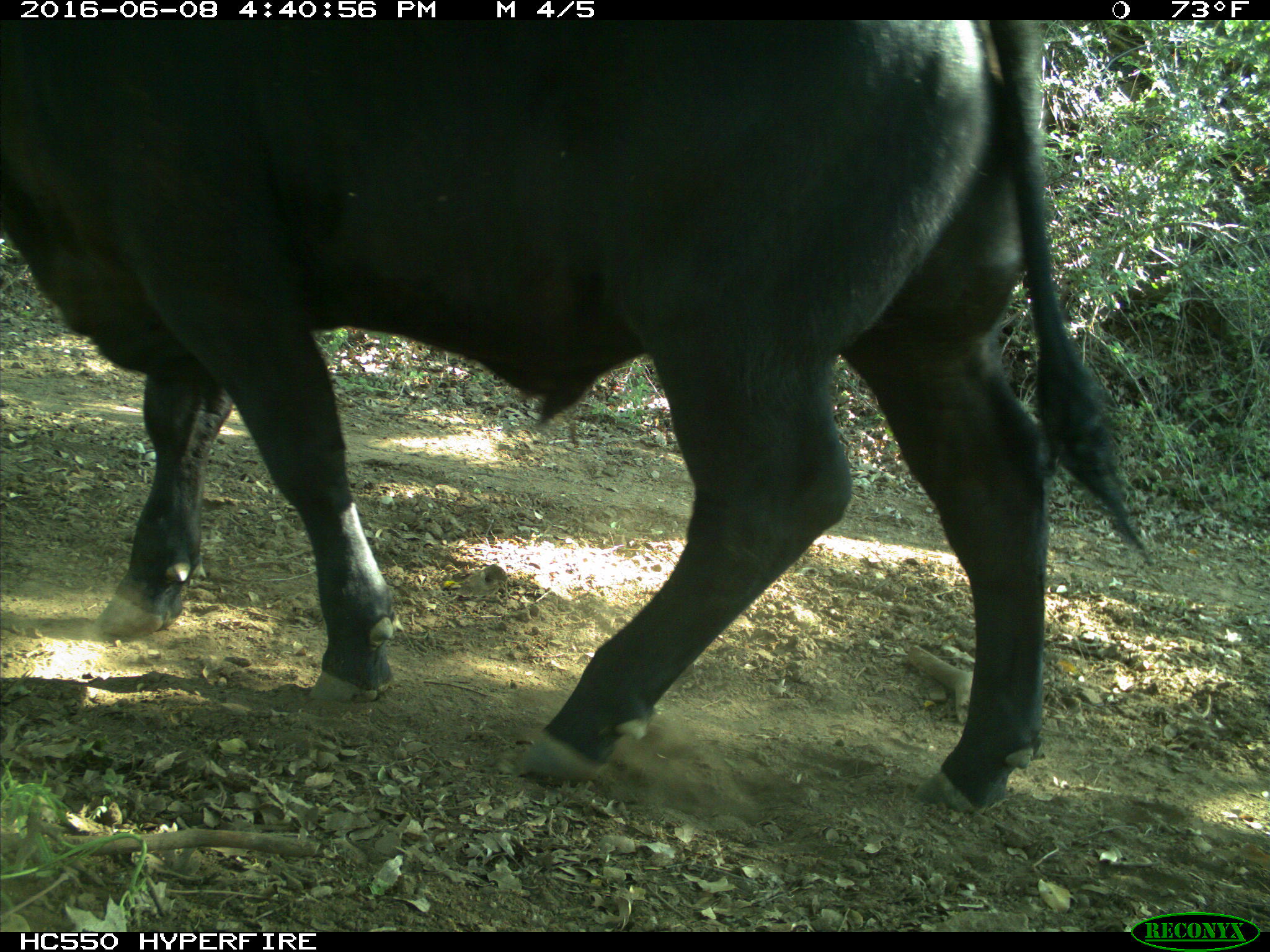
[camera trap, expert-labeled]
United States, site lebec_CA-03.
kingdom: Animalia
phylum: Chordata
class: Mammalia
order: Artiodactyla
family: Bovidae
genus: Bos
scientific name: Bos taurus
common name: domestic cow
Bos taurus (domestic cow).